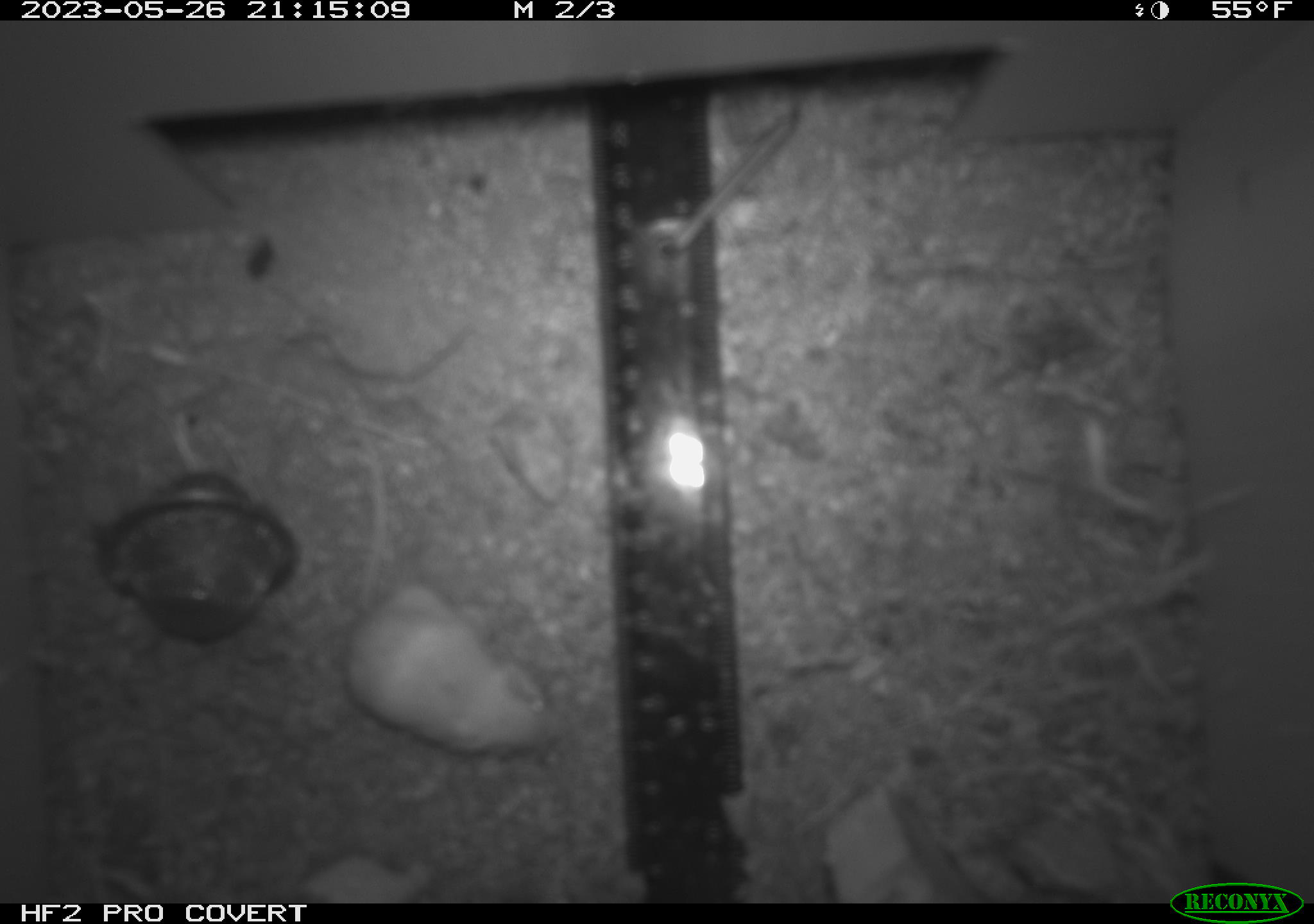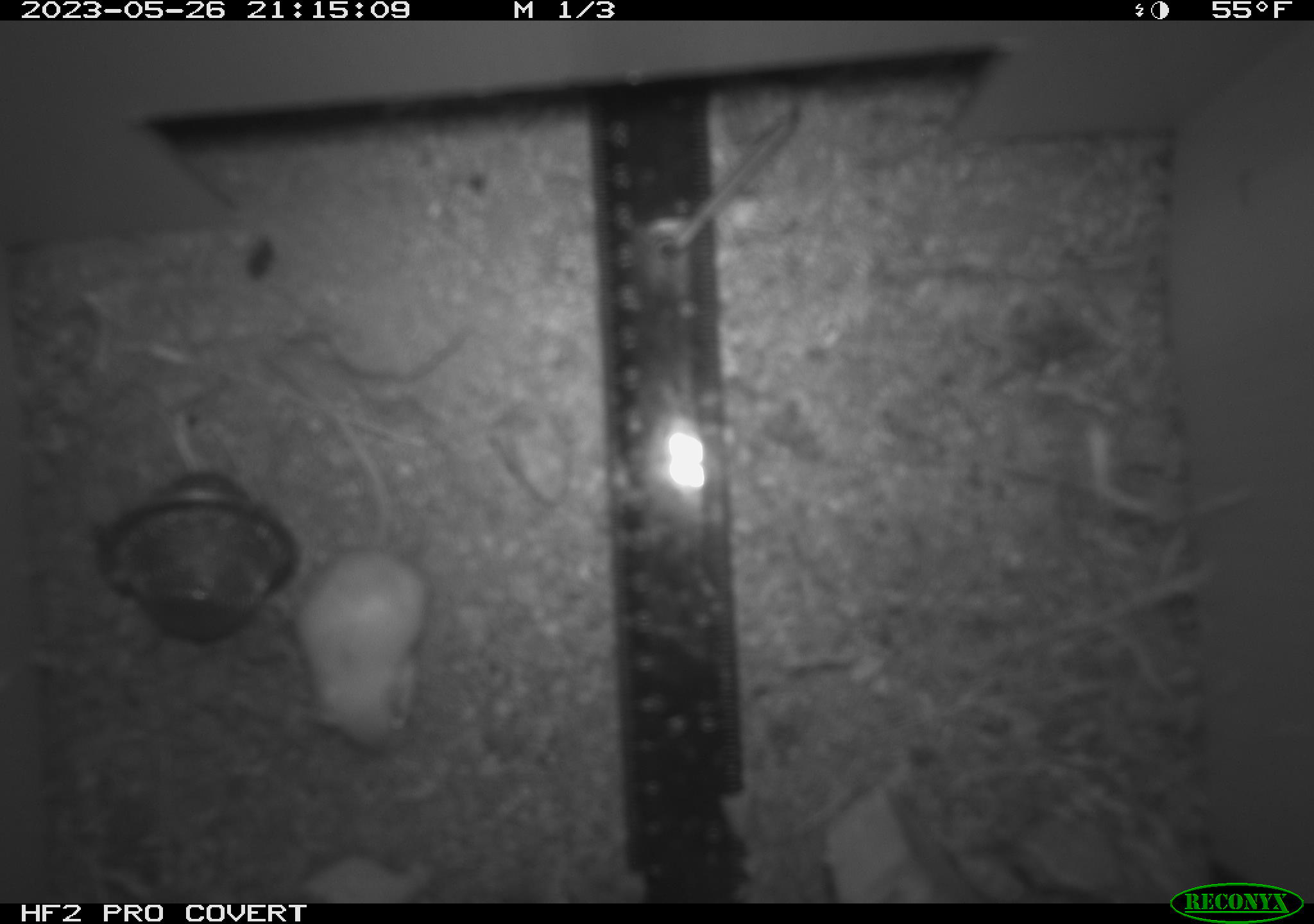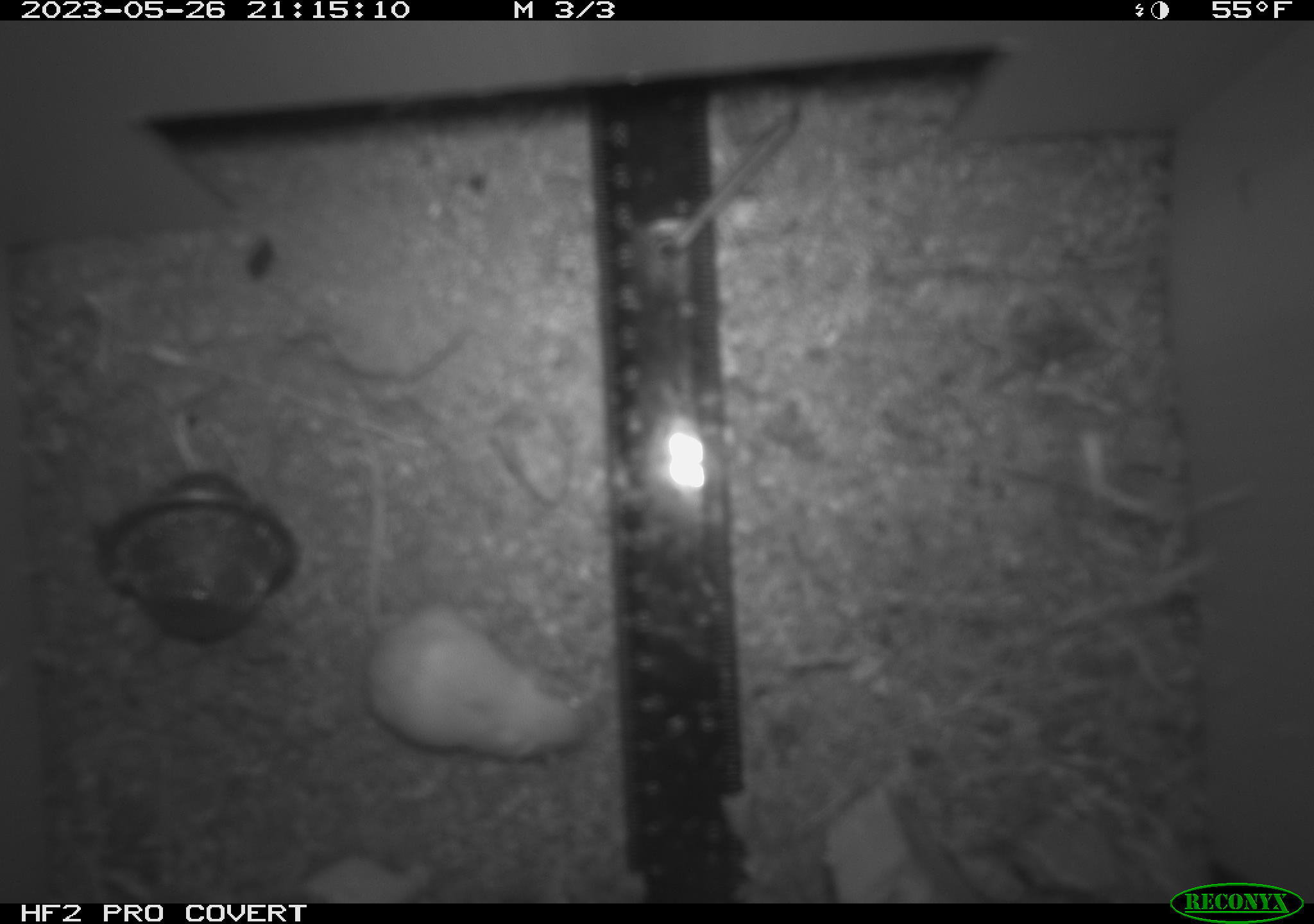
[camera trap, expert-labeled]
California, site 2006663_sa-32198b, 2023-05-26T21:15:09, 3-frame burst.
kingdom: Animalia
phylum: Chordata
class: Mammalia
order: Rodentia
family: Heteromyidae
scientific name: Heteromyidae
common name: kangaroo rats and pocket mice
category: heteromyidae family